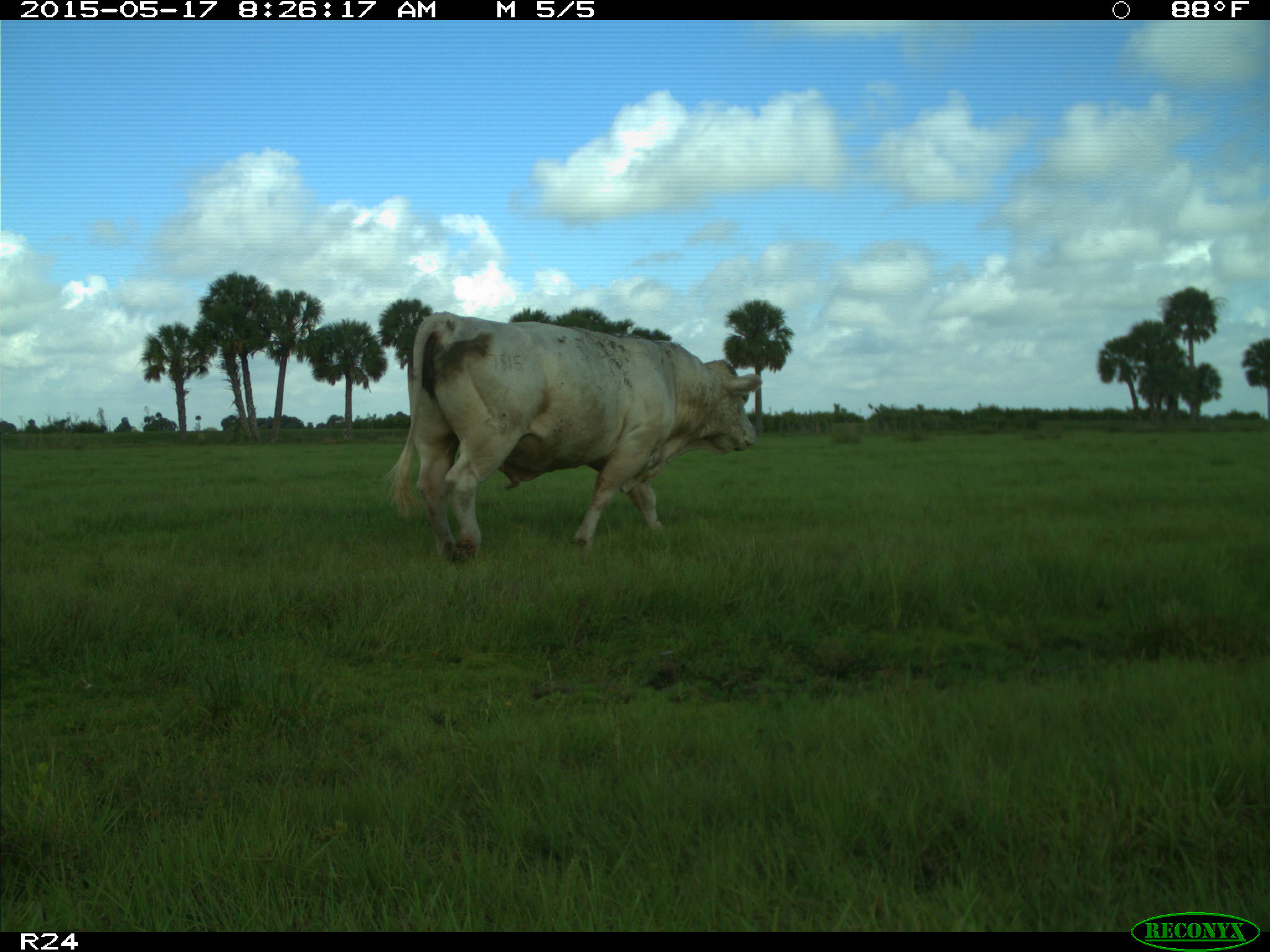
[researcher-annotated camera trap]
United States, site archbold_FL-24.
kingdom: Animalia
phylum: Chordata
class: Mammalia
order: Artiodactyla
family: Bovidae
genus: Bos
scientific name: Bos taurus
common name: domestic cow